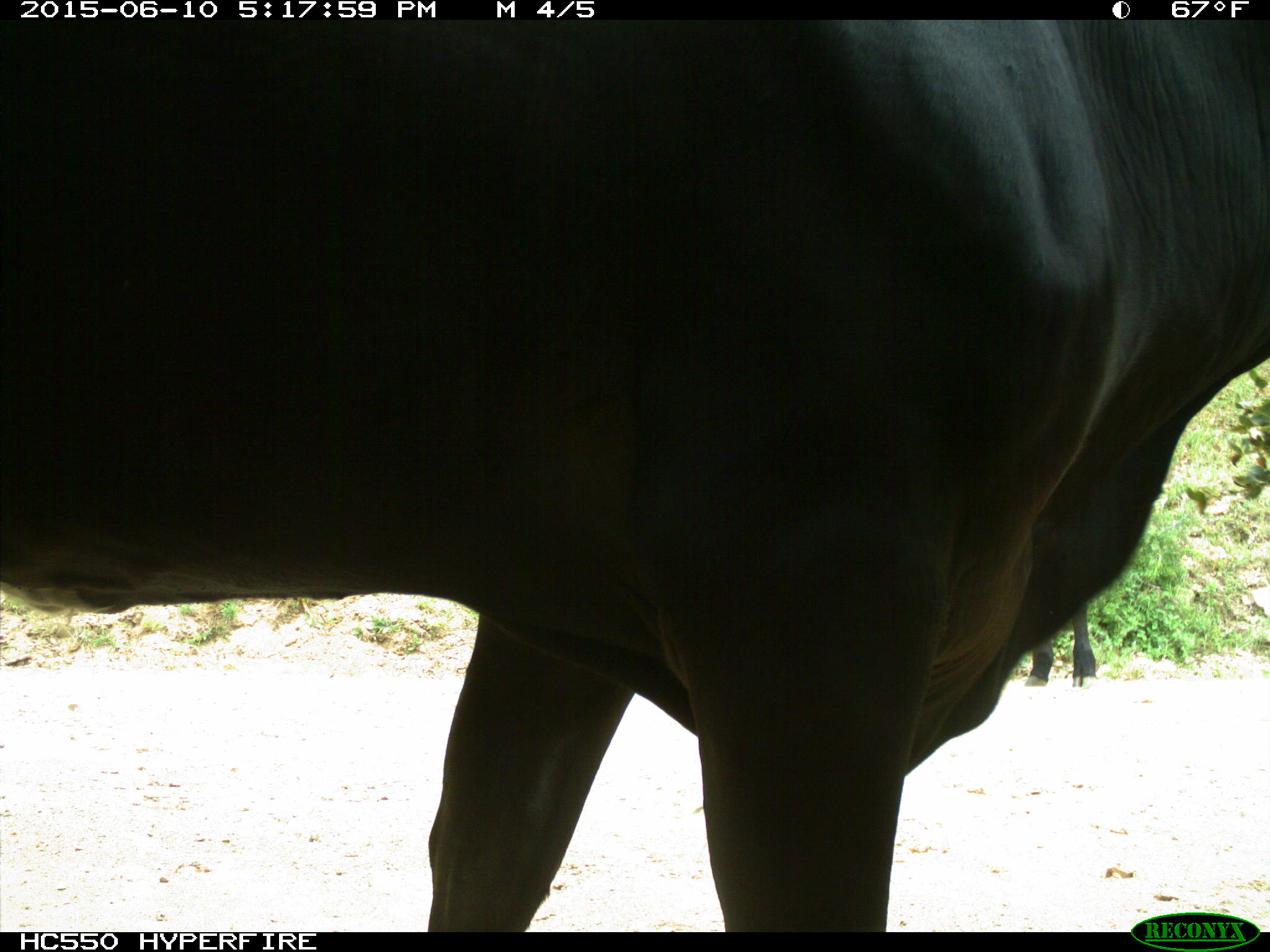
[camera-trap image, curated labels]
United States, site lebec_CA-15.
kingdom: Animalia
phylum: Chordata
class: Mammalia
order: Artiodactyla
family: Bovidae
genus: Bos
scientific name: Bos taurus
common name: domestic cow